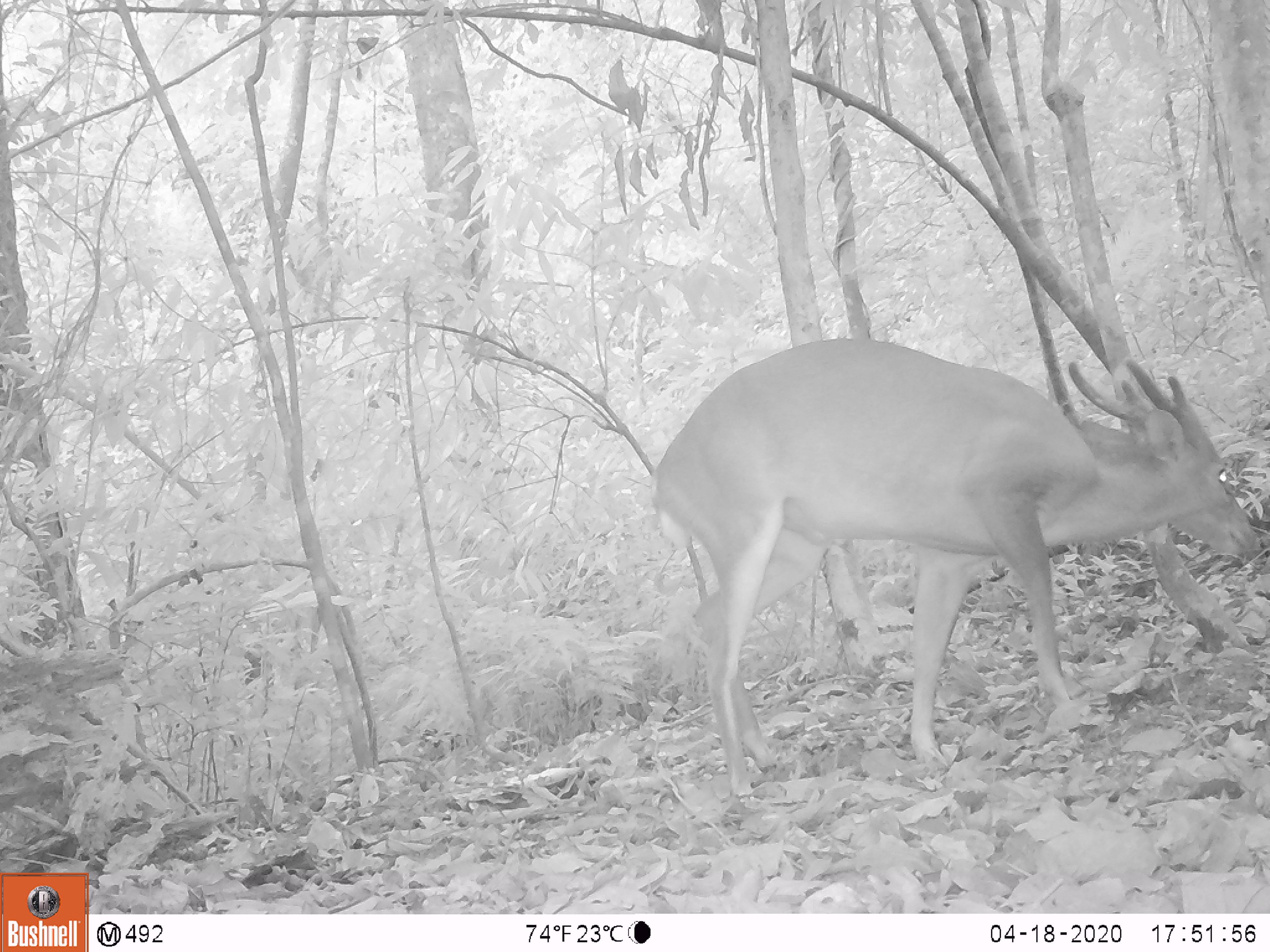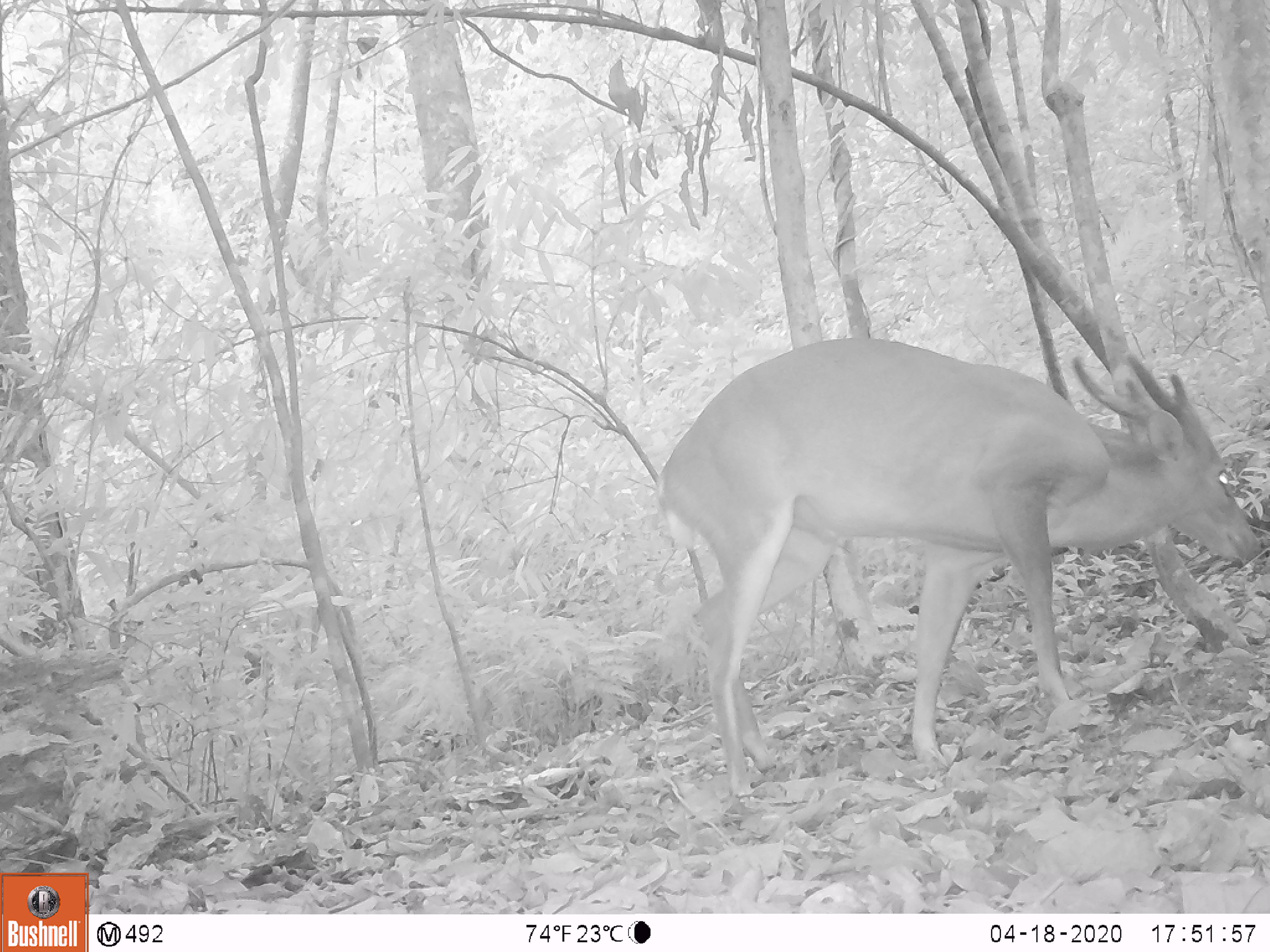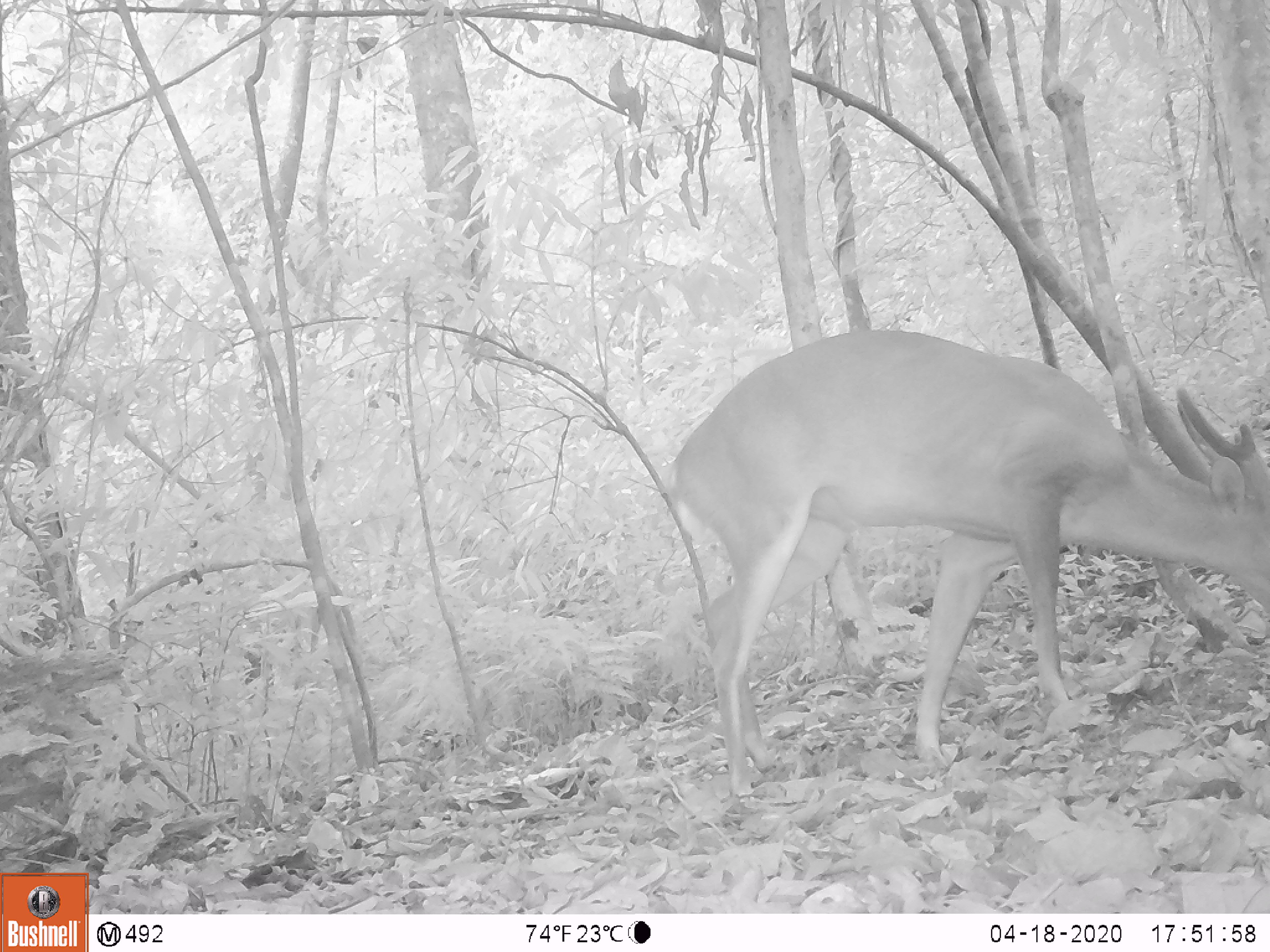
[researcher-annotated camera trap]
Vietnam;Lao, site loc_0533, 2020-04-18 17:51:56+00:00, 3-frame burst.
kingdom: Animalia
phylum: Chordata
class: Mammalia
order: Artiodactyla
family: Cervidae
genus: Muntiacus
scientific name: Muntiacus vuquangensis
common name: large-antlered muntjac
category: large antlered muntjac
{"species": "large antlered muntjac (large-antlered muntjac) (Muntiacus vuquangensis)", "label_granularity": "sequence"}